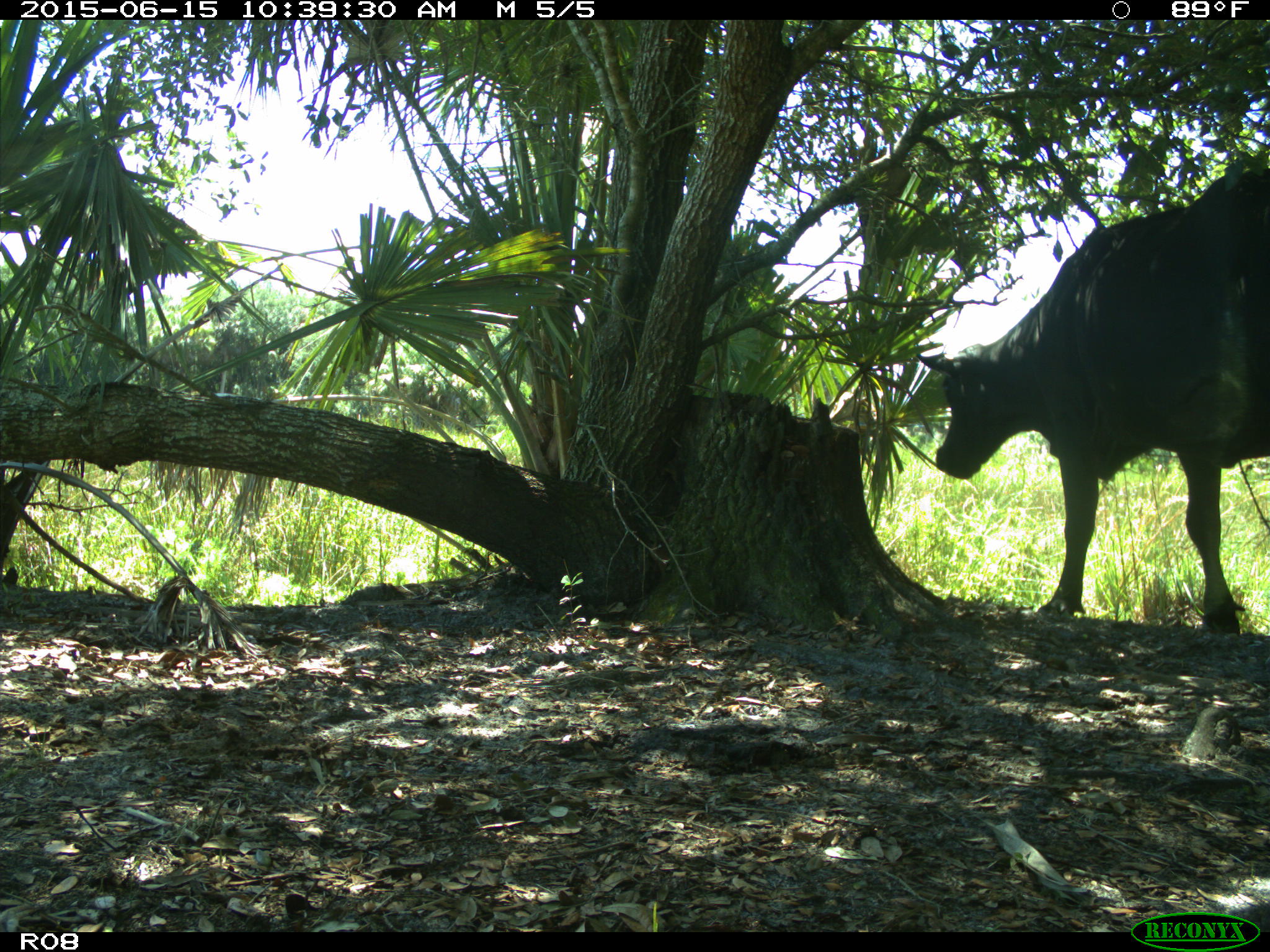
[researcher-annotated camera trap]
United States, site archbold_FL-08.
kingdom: Animalia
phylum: Chordata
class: Mammalia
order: Artiodactyla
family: Bovidae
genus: Bos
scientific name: Bos taurus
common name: domestic cow